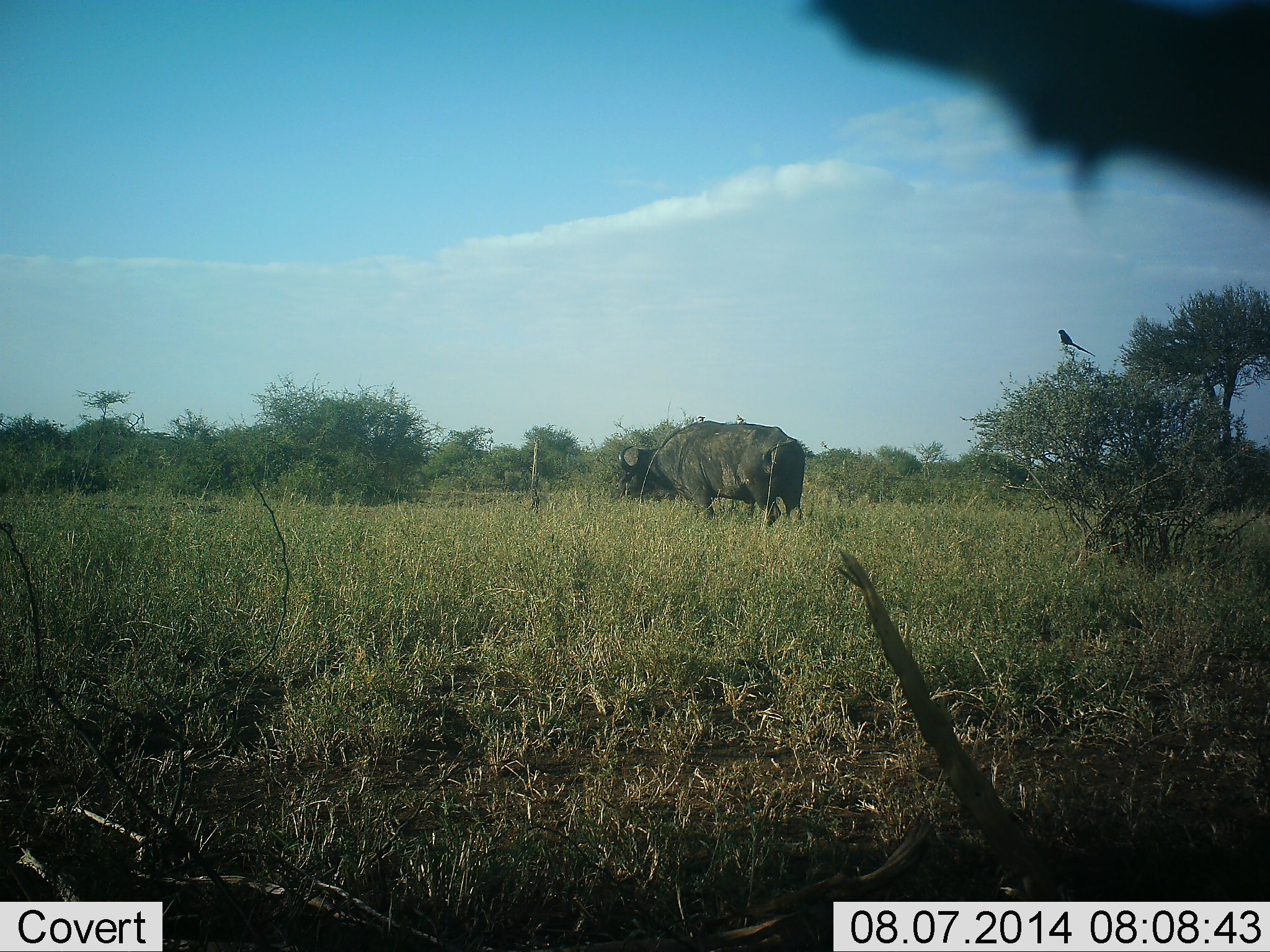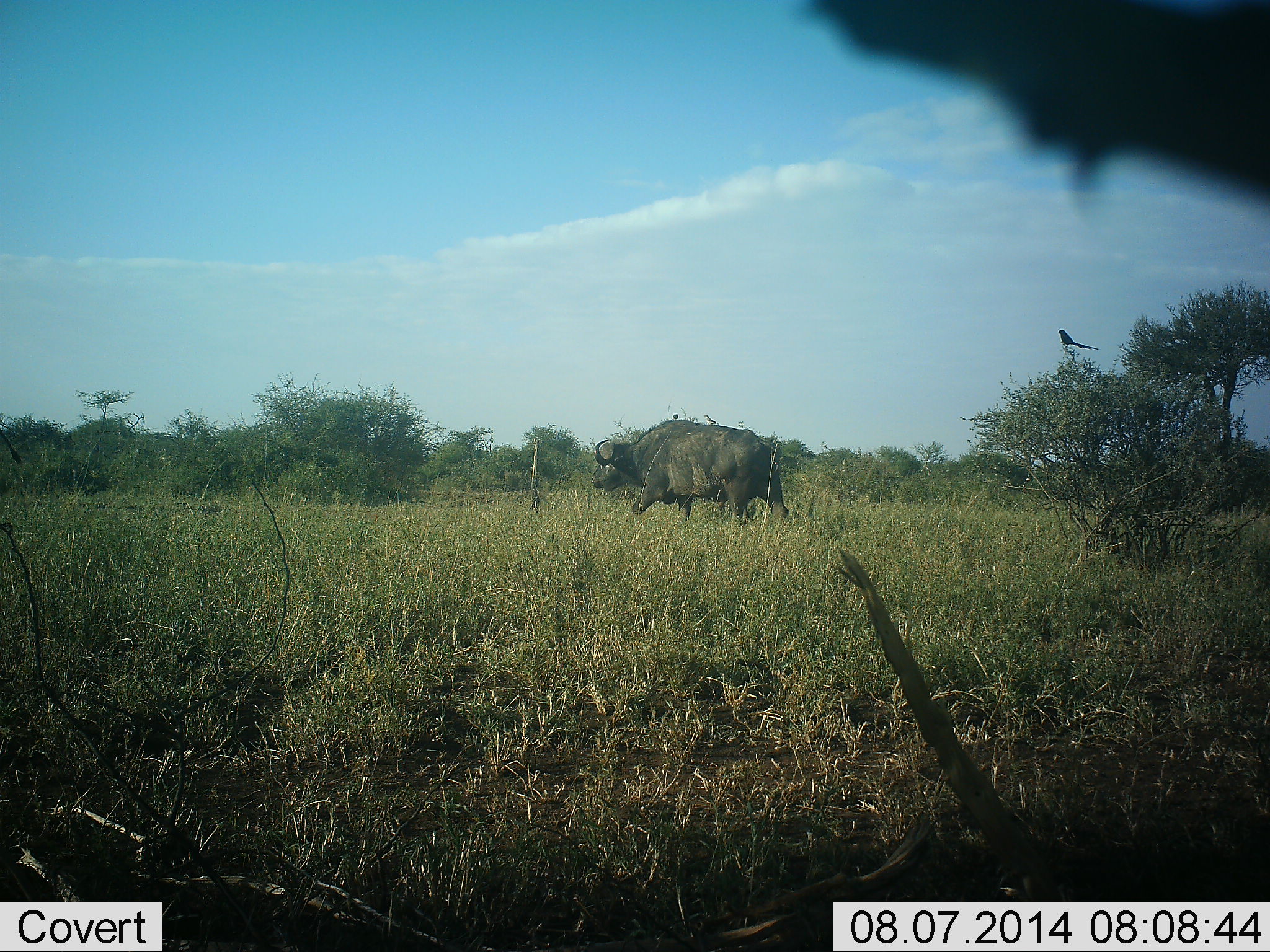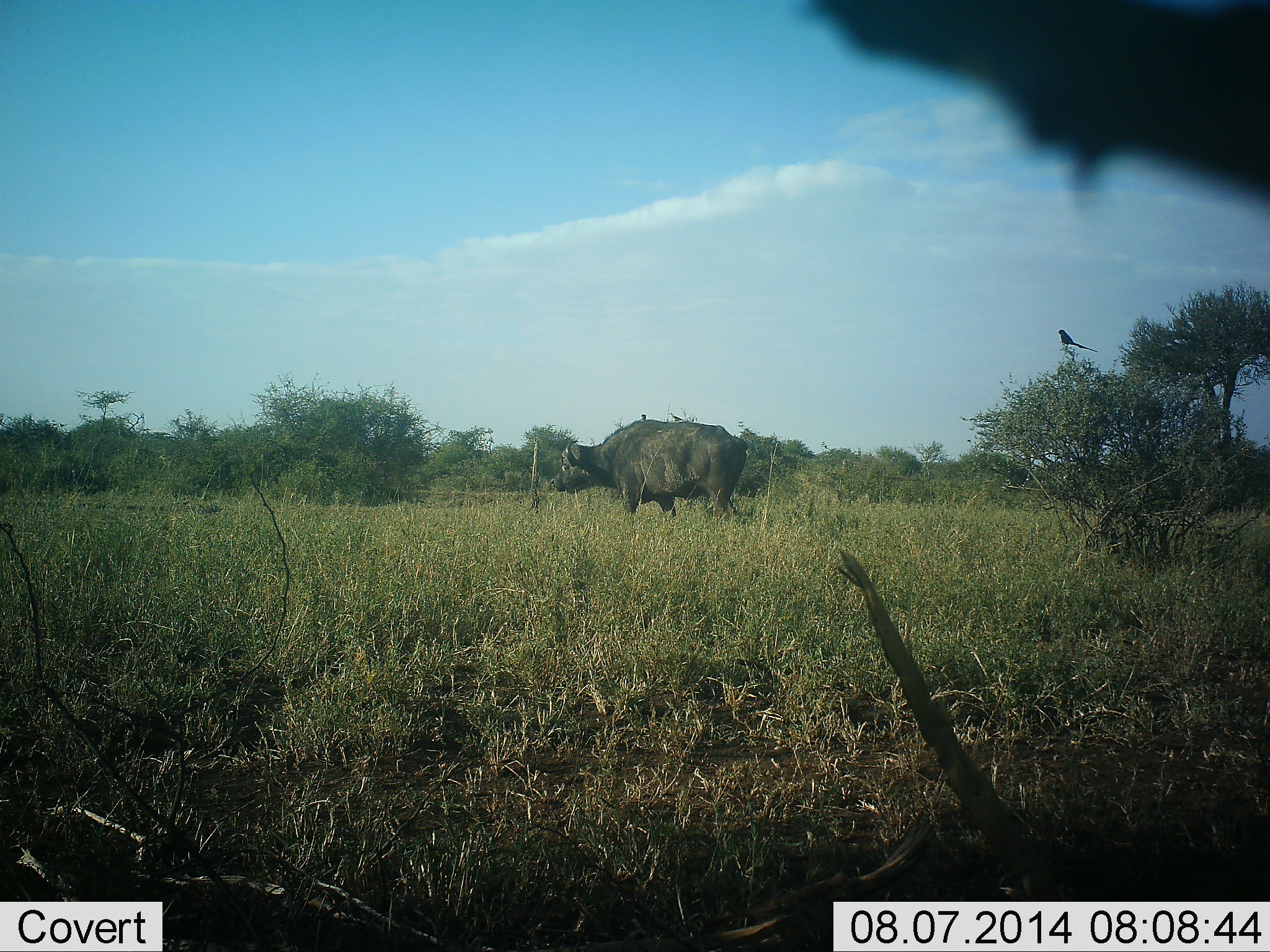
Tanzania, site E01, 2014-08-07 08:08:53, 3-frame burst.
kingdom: Animalia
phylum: Chordata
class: Mammalia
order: Artiodactyla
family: Bovidae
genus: Syncerus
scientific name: Syncerus caffer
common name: cape buffalo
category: buffalo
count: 1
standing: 29%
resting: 0%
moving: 86%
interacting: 0%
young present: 0%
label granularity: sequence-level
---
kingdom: Animalia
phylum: Chordata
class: Aves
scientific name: Aves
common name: bird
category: otherbird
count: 1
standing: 30%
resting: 70%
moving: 0%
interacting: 0%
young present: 0%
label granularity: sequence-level